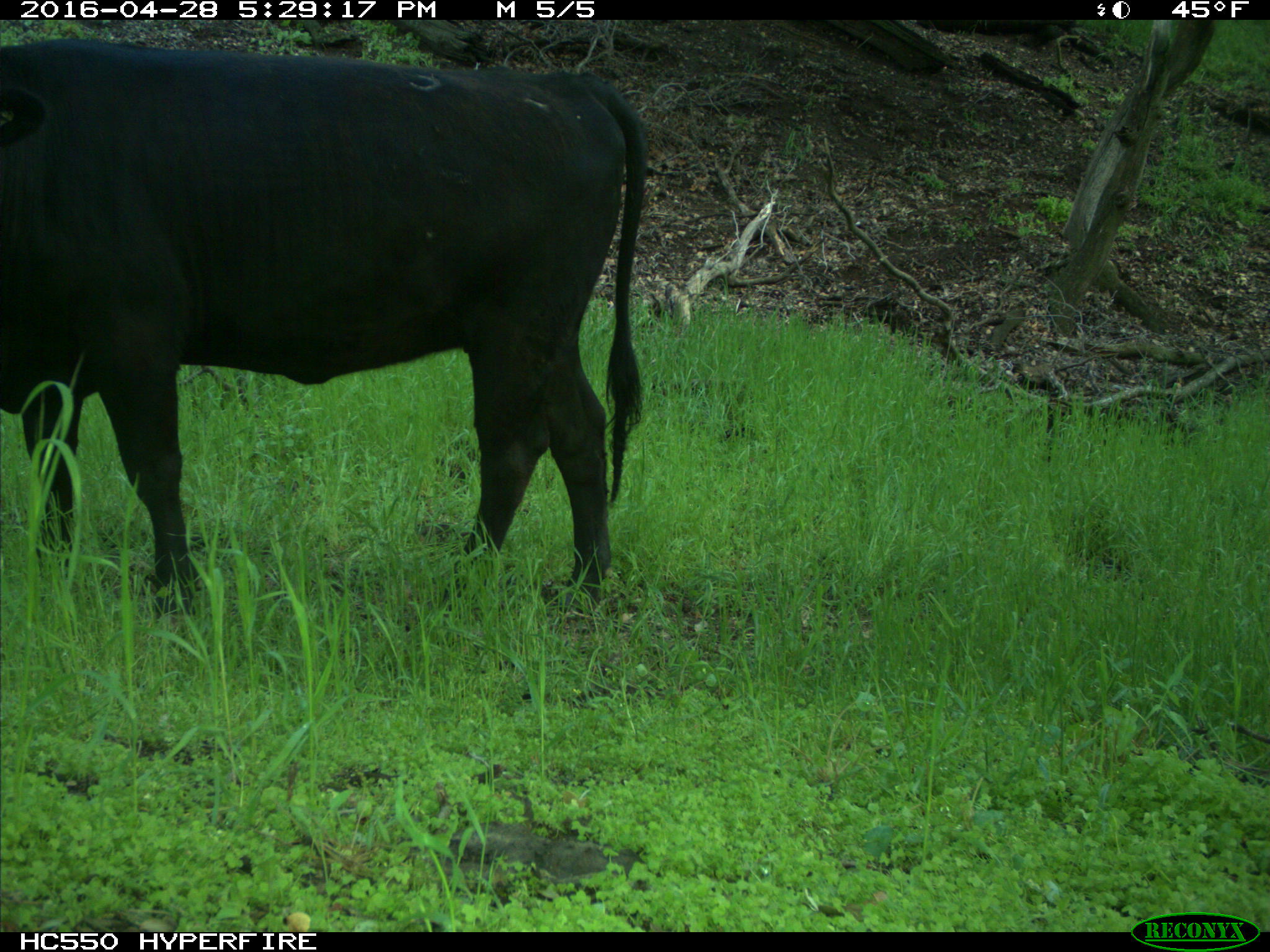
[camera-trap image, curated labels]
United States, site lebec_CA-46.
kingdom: Animalia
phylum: Chordata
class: Mammalia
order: Artiodactyla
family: Bovidae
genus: Bos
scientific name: Bos taurus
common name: domestic cow